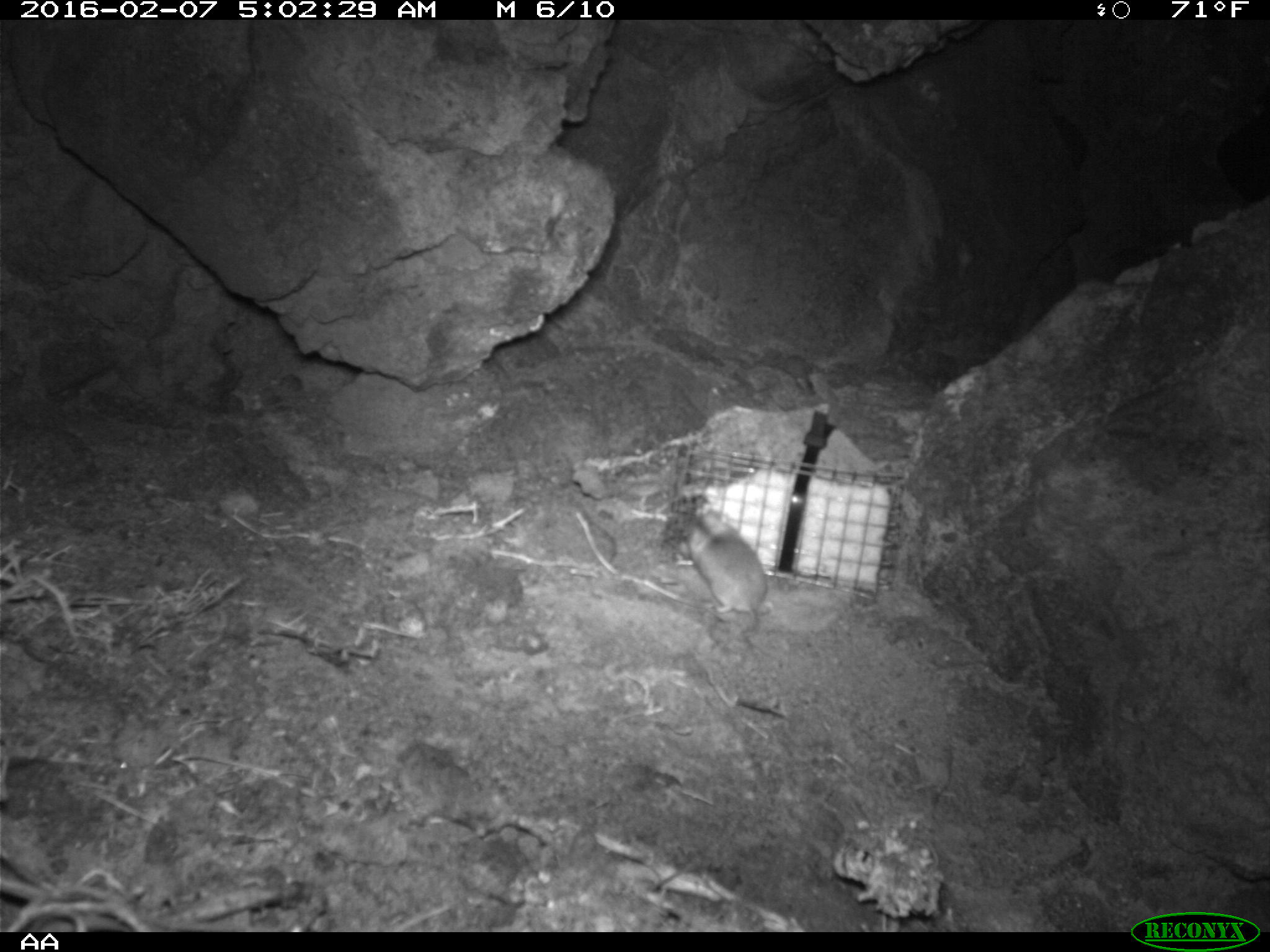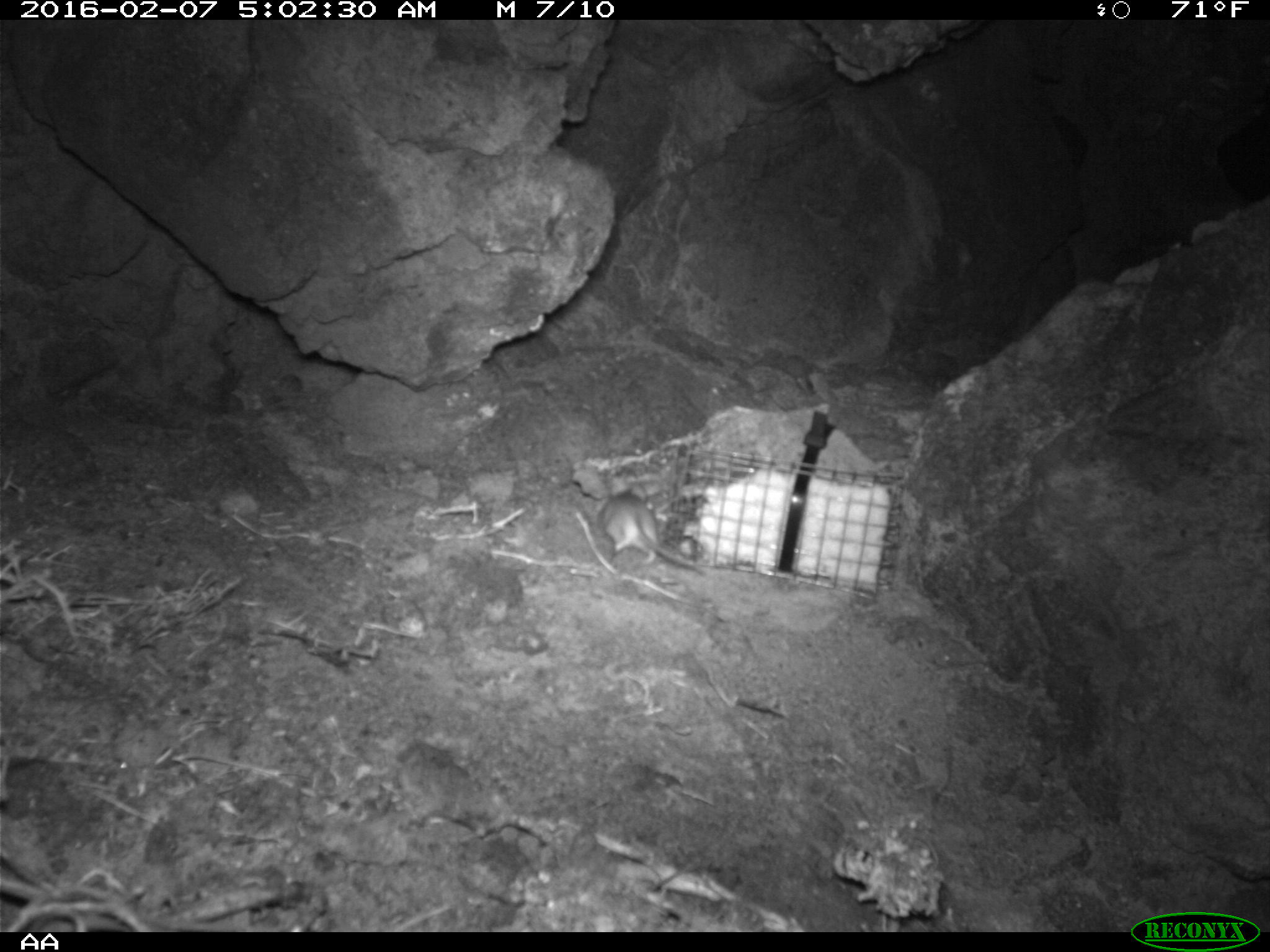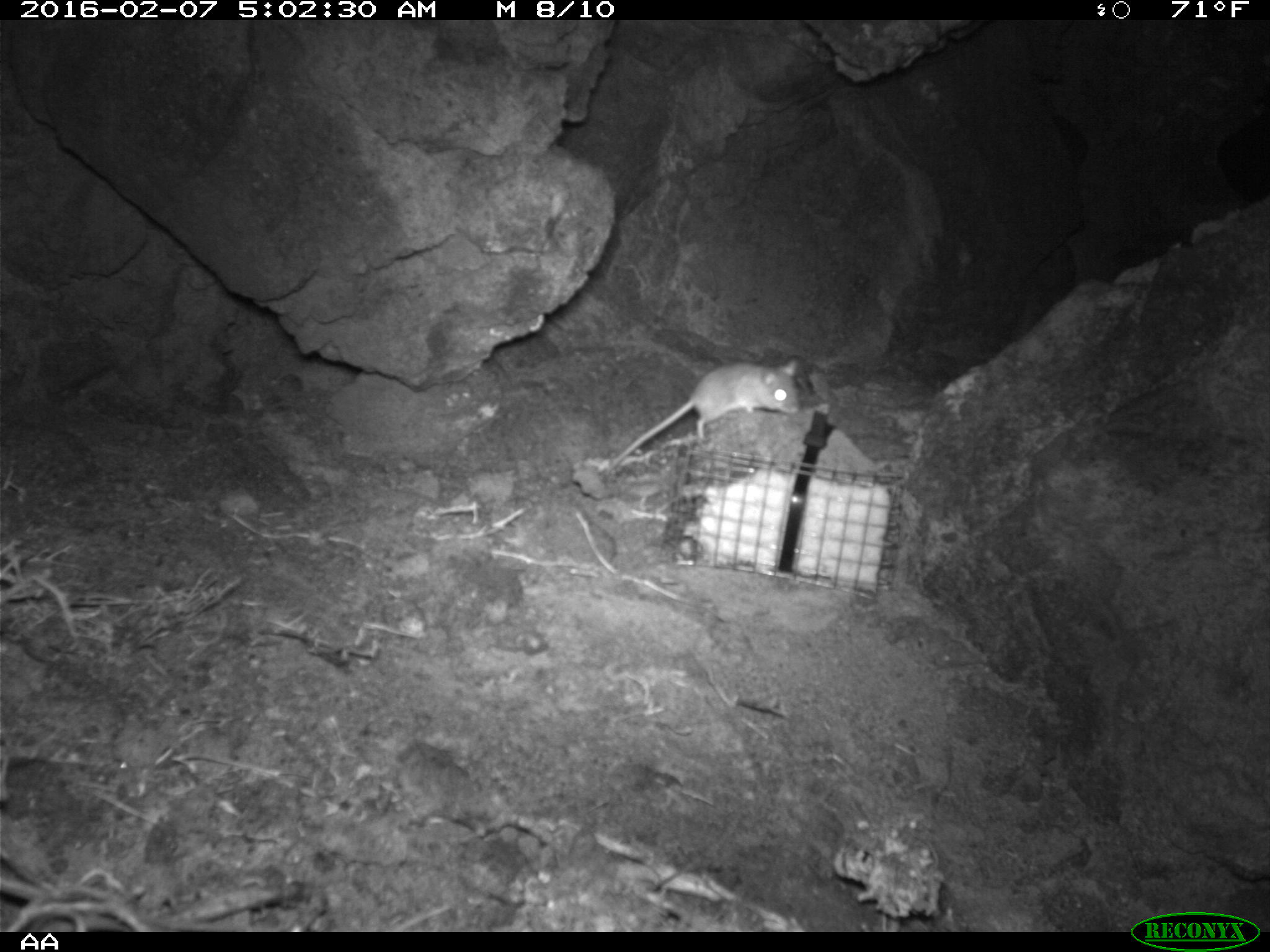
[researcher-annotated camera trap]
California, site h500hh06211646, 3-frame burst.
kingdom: Animalia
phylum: Chordata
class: Mammalia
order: Rodentia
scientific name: Rodentia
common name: rodent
Rodent (Rodentia).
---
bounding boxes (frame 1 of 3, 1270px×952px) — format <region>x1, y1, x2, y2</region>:
rodent: <region>678, 508, 768, 648</region>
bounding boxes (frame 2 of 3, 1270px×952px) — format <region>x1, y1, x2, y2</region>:
rodent: <region>597, 488, 709, 576</region>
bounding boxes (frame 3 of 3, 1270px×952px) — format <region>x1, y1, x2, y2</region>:
rodent: <region>605, 356, 801, 475</region>